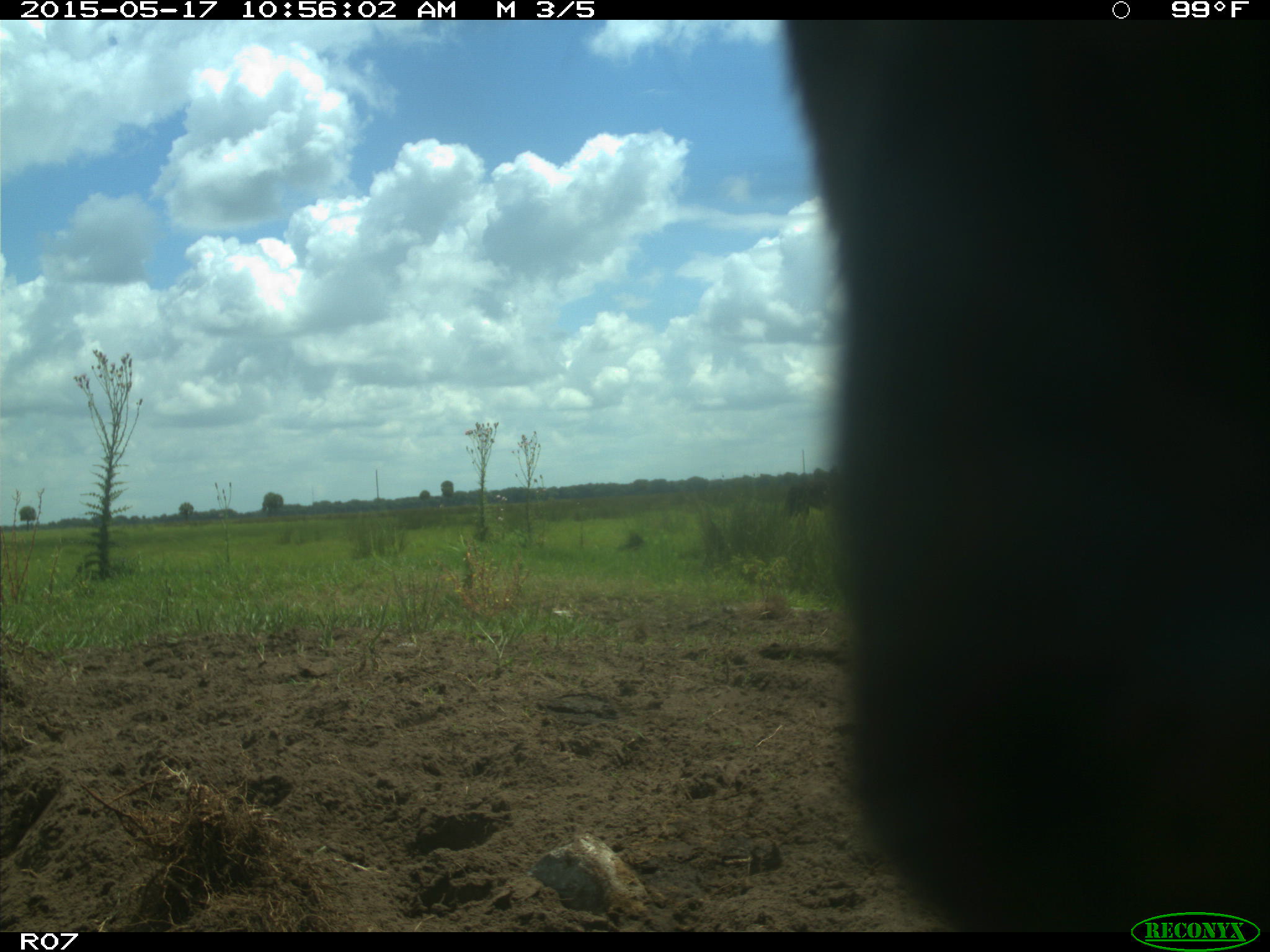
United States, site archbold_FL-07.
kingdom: Animalia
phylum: Chordata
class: Mammalia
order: Artiodactyla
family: Bovidae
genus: Bos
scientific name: Bos taurus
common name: domestic cow